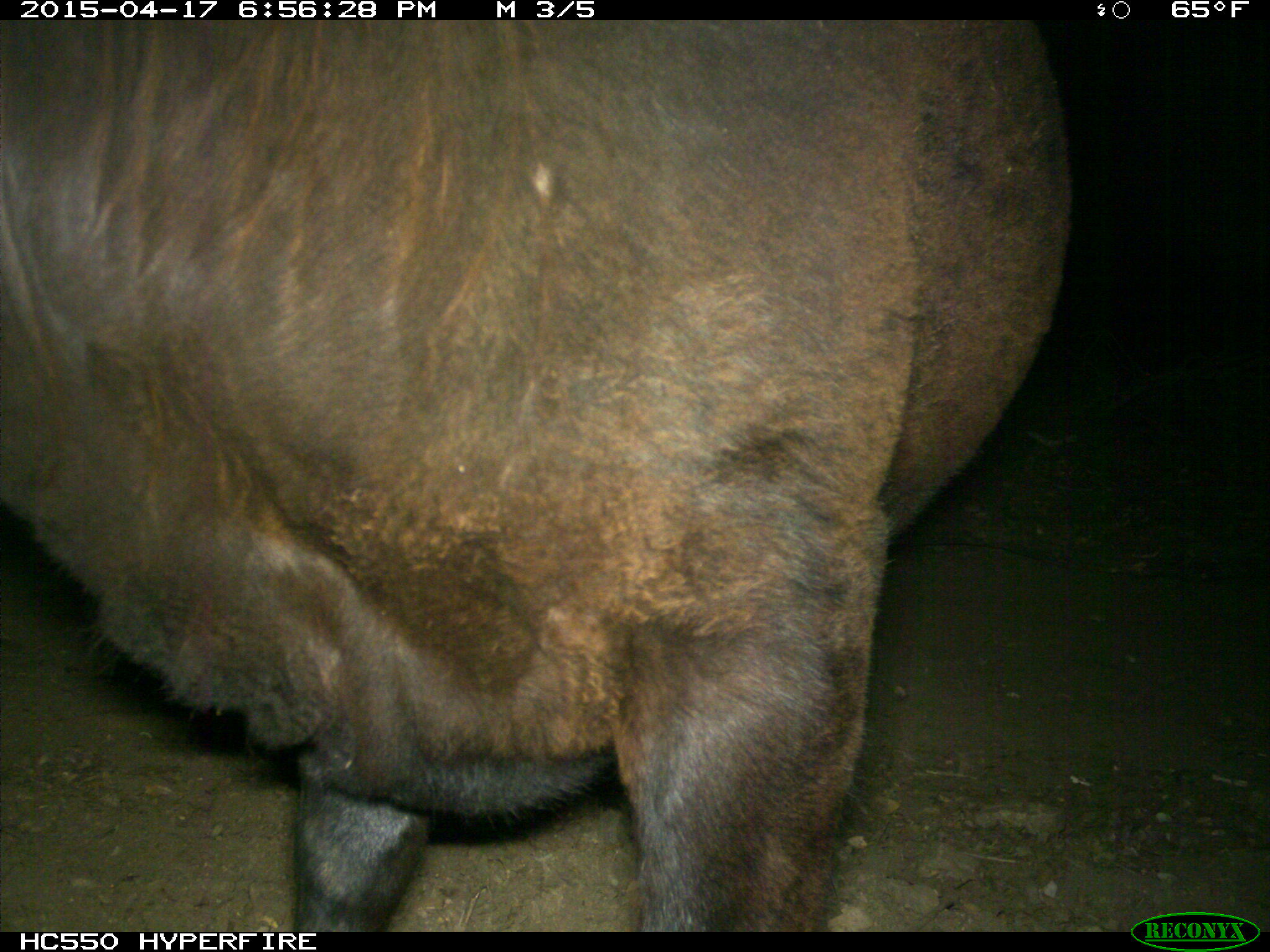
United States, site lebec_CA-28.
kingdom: Animalia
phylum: Chordata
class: Mammalia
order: Artiodactyla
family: Bovidae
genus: Bos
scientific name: Bos taurus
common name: domestic cow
Bos taurus (domestic cow).